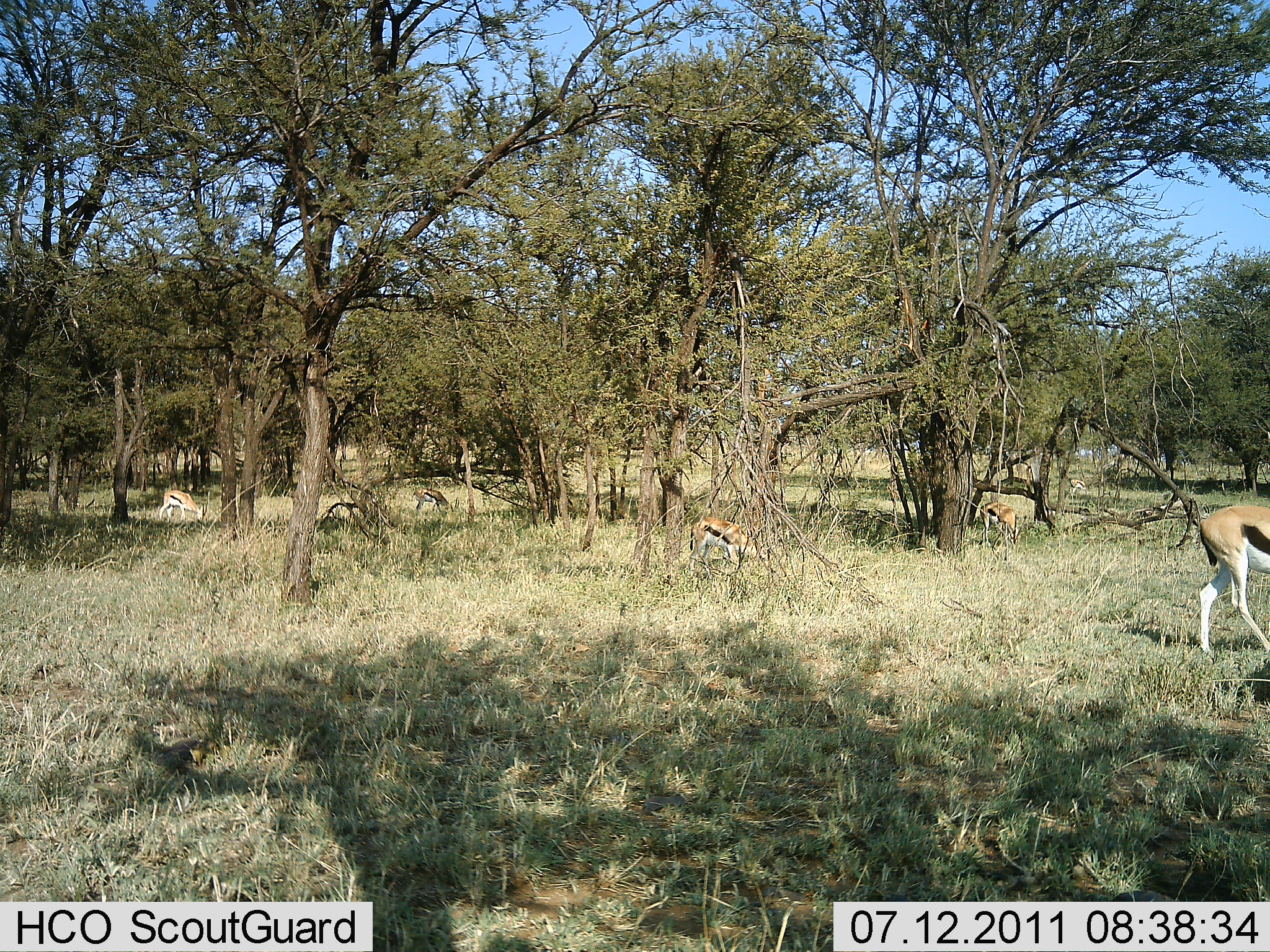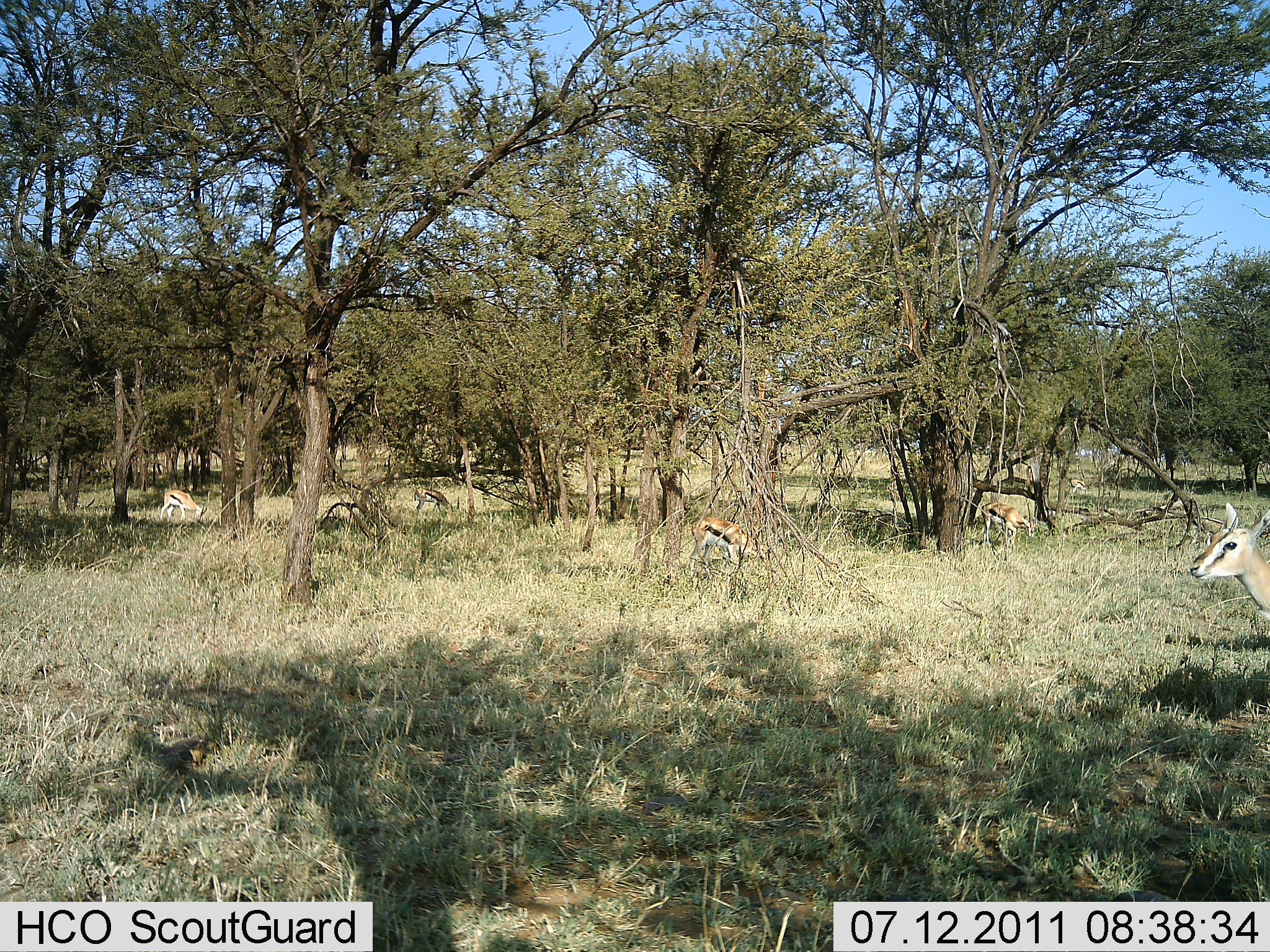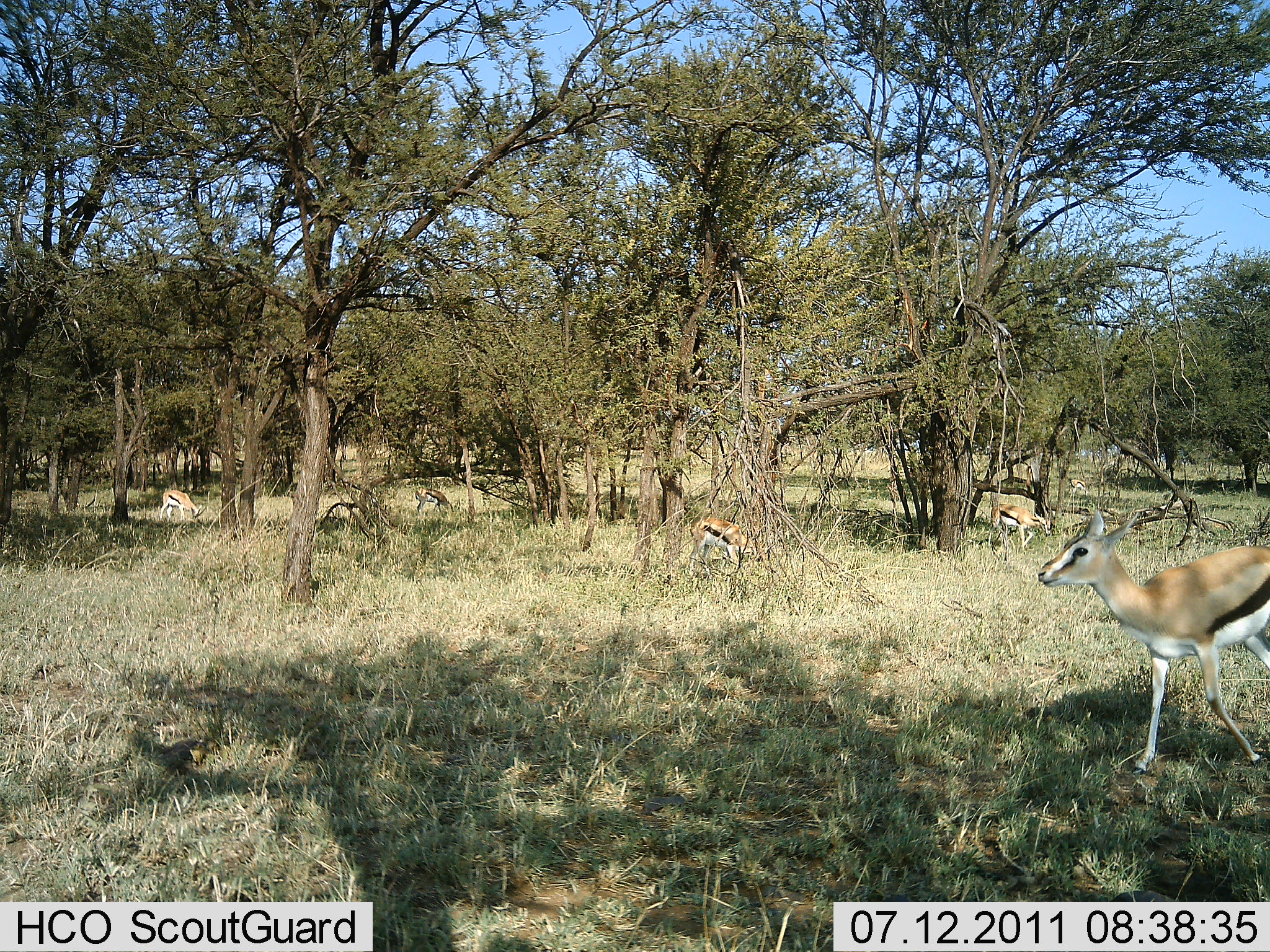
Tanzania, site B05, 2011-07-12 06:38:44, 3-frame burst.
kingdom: Animalia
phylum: Chordata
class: Mammalia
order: Artiodactyla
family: Bovidae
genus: Eudorcas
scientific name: Eudorcas thomsonii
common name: thomson's gazelle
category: gazellethomsons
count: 5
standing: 17%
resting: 0%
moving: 83%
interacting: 0%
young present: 0%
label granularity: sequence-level